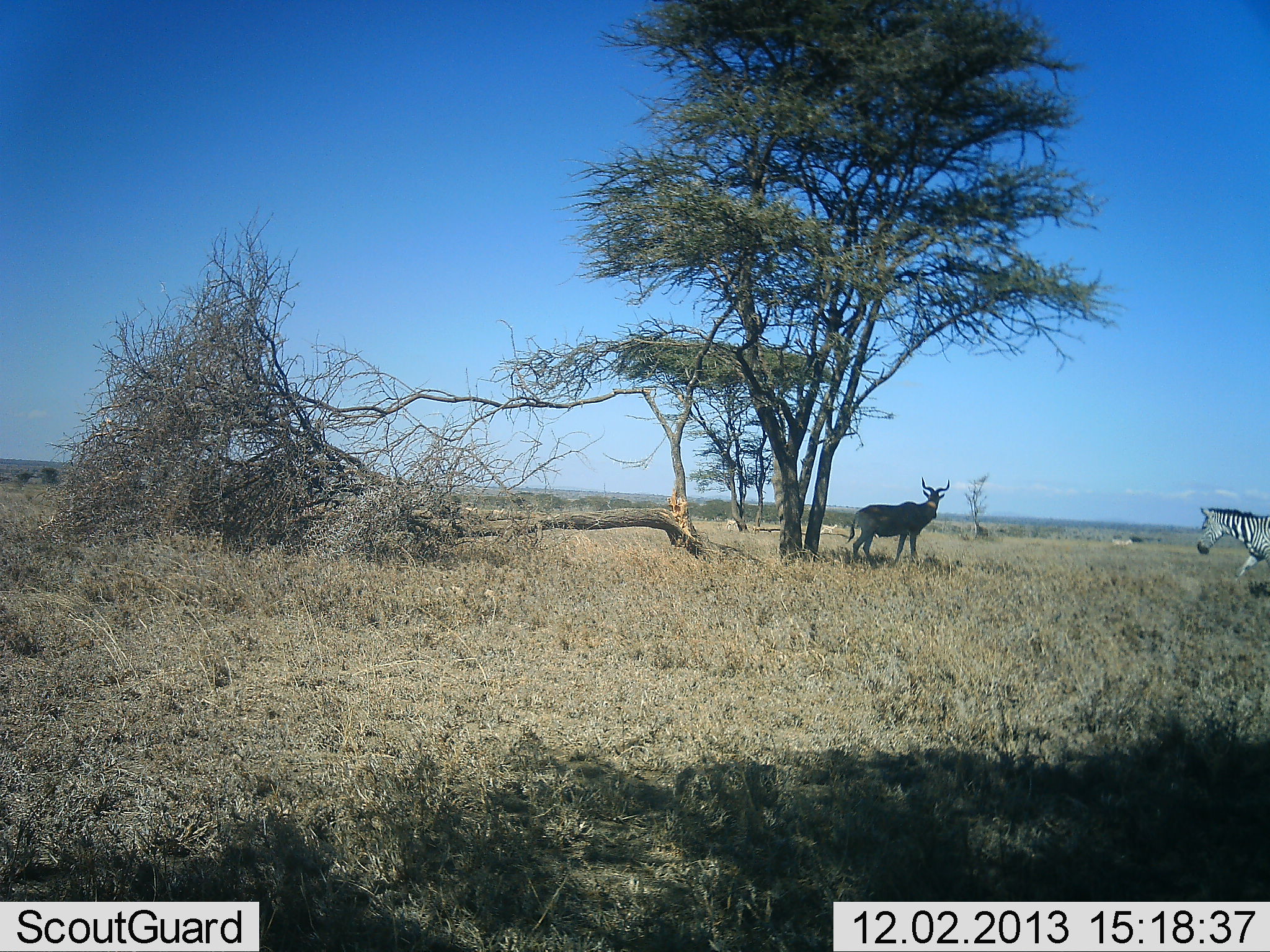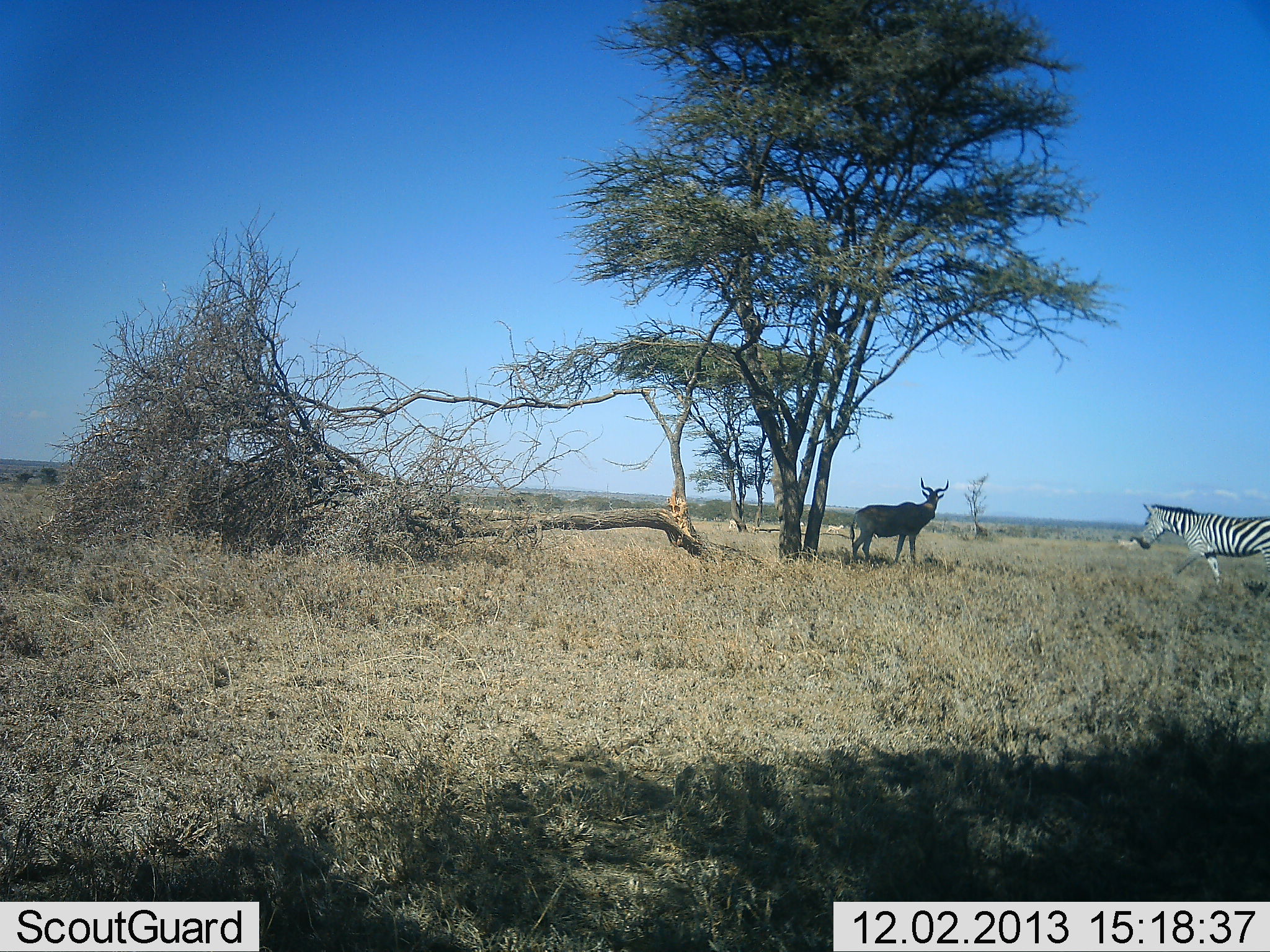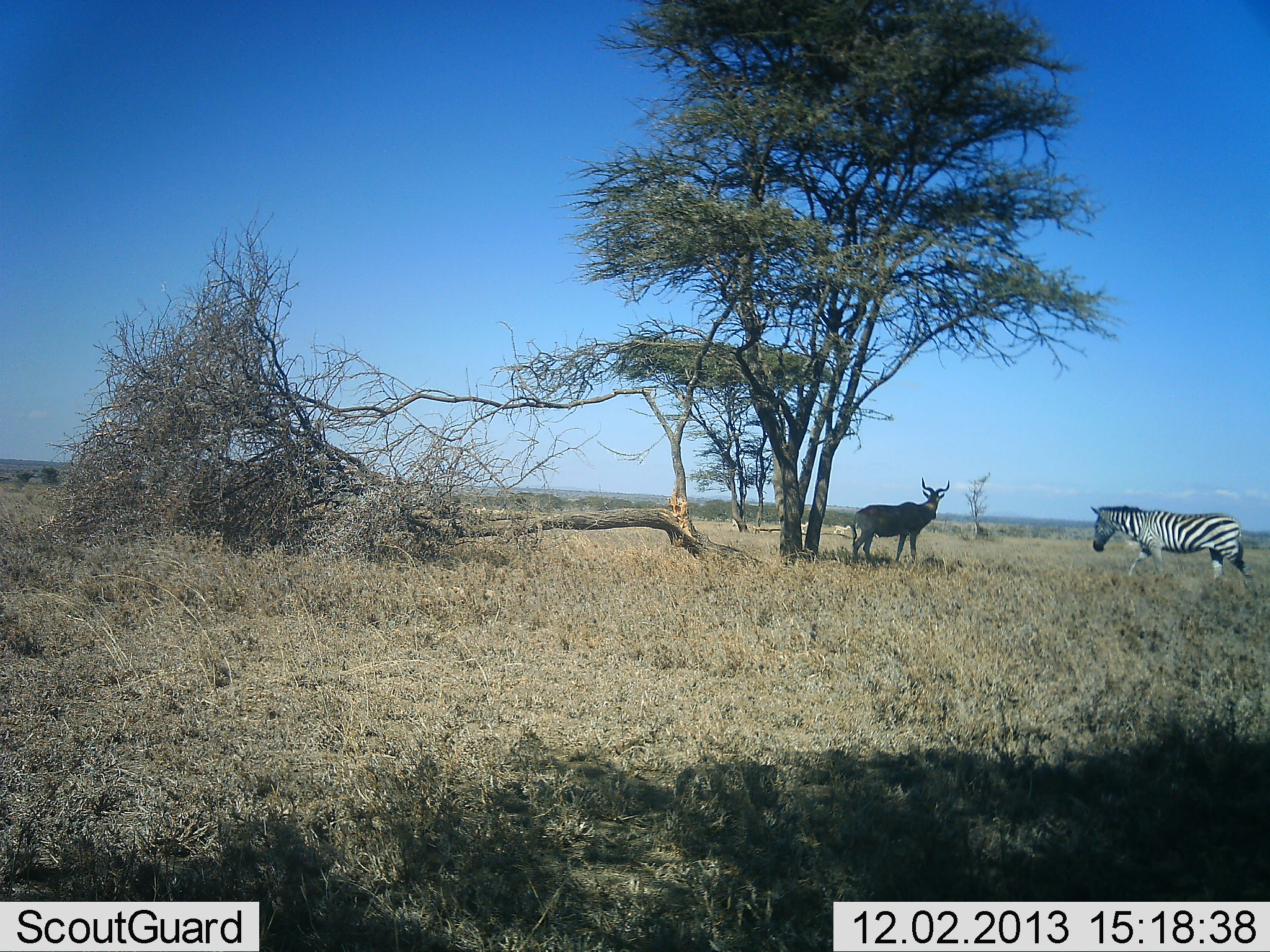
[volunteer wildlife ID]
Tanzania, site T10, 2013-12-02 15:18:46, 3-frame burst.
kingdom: Animalia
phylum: Chordata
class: Mammalia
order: Artiodactyla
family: Bovidae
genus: Alcelaphus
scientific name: Alcelaphus buselaphus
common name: hartebeest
Hartebeest (Alcelaphus buselaphus), count 1. Behavior (volunteer vote fractions): standing 100%, resting 10%, moving 0%, interacting 0%. Young present (vote fraction): 0%. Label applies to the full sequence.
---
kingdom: Animalia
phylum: Chordata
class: Mammalia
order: Perissodactyla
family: Equidae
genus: Equus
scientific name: Equus quagga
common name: plains zebra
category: zebra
Zebra (plains zebra) (Equus quagga), count 1. Behavior (volunteer vote fractions): standing 7%, resting 0%, moving 87%, interacting 7%. Young present (vote fraction): 0%. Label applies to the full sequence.